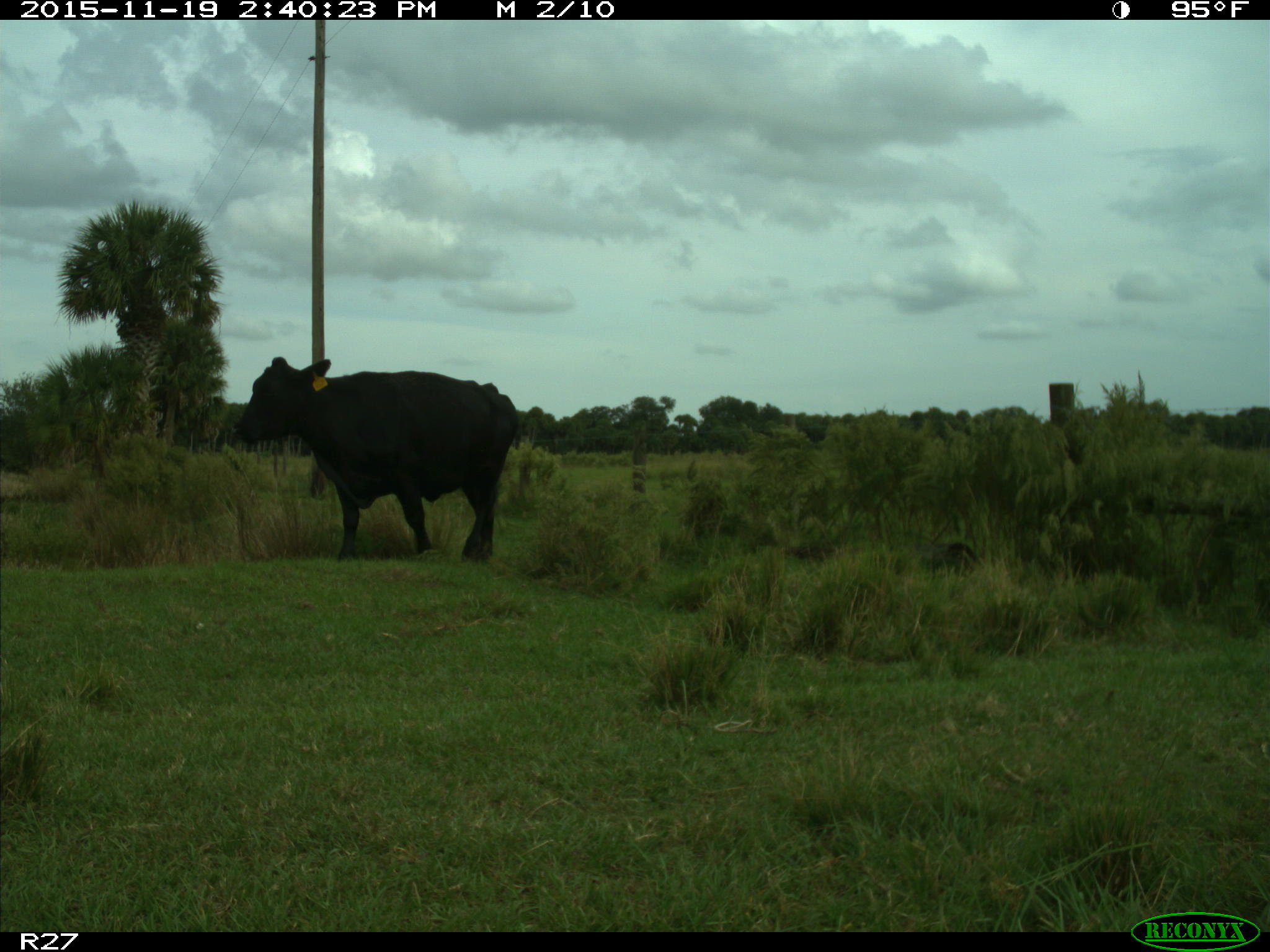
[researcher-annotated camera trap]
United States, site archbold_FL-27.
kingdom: Animalia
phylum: Chordata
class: Mammalia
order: Artiodactyla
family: Bovidae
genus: Bos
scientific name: Bos taurus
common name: domestic cow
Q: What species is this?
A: Bos taurus (domestic cow).